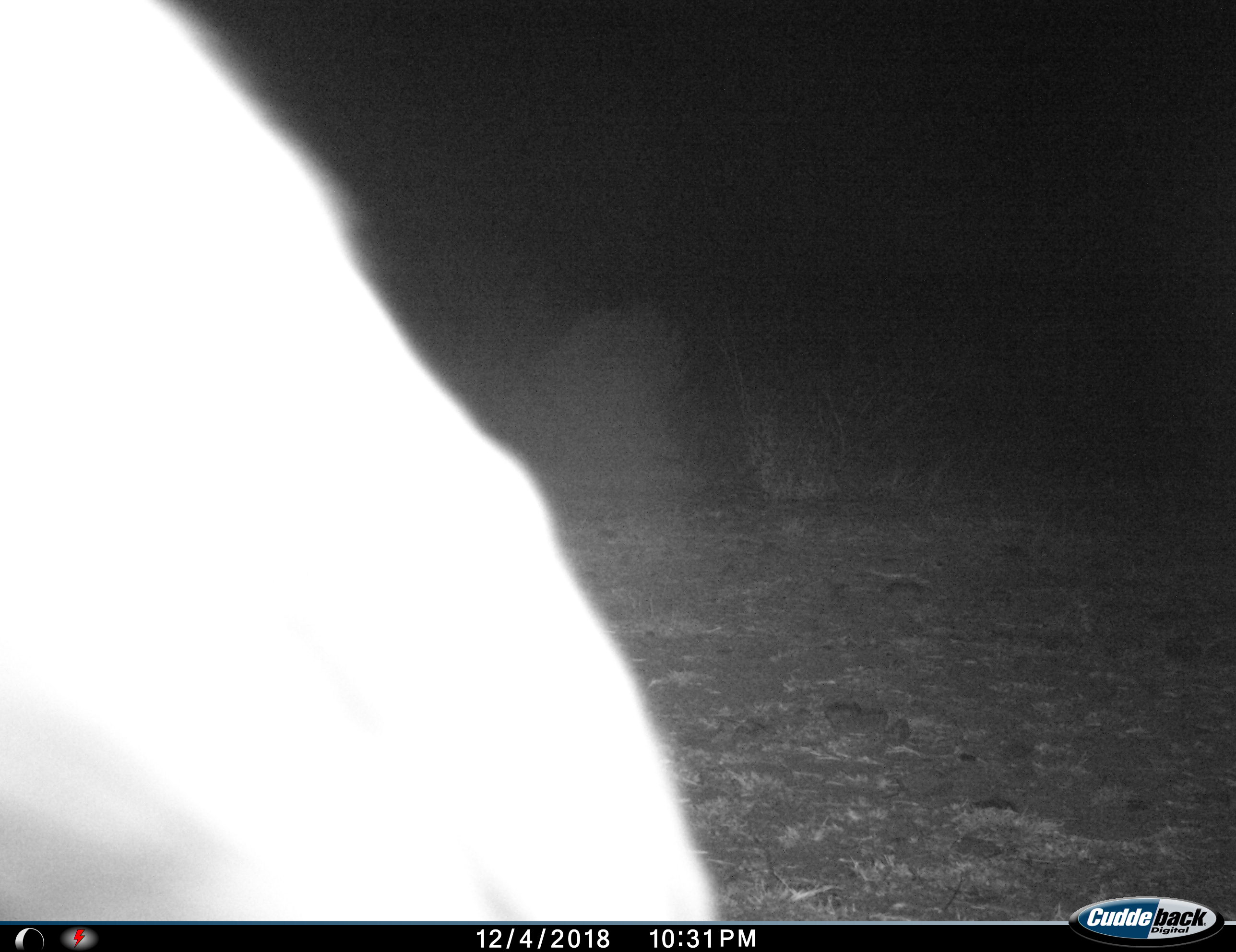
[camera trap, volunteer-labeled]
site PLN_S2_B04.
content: unidentified animal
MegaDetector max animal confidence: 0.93